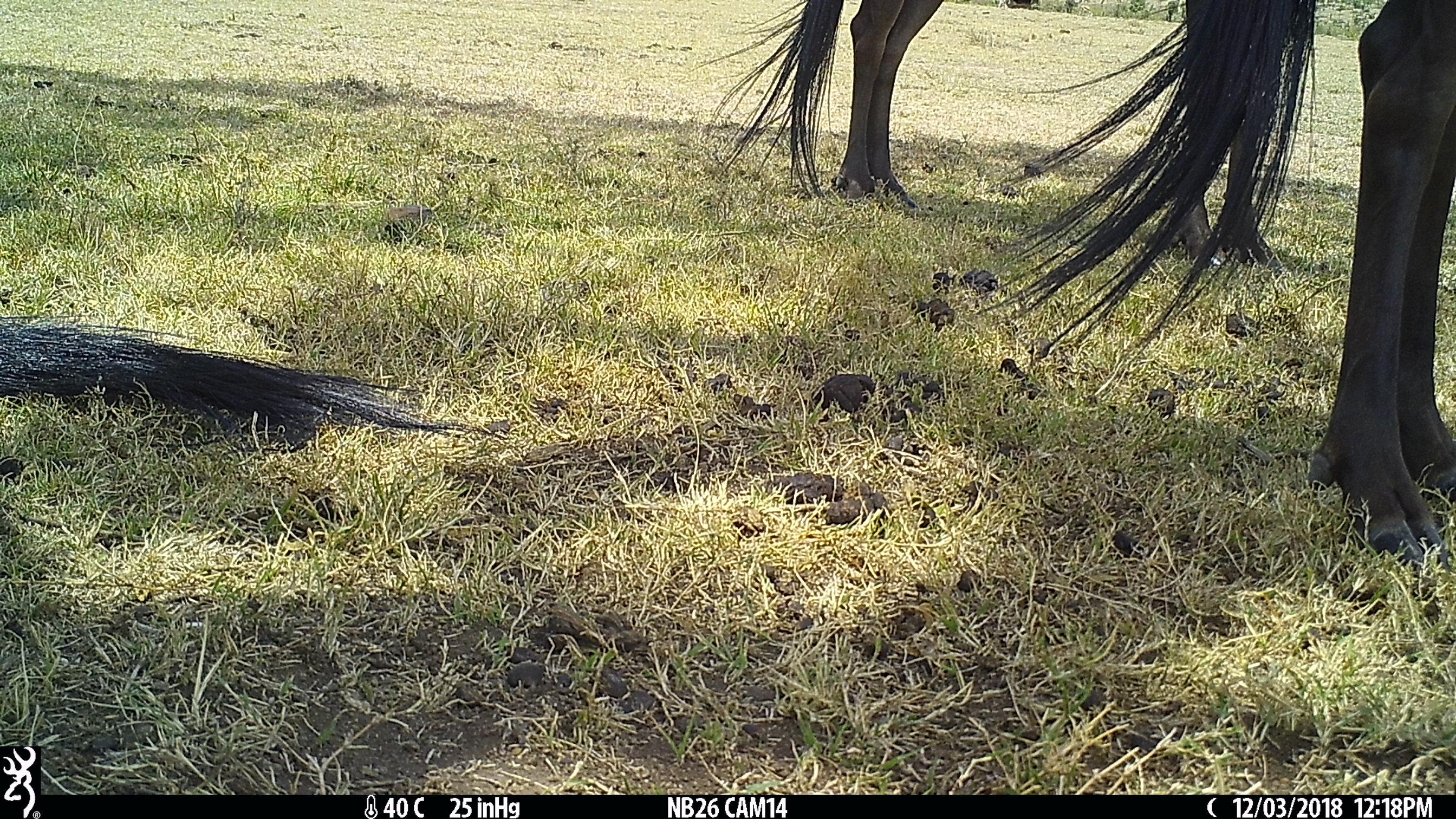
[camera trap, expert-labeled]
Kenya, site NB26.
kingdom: Animalia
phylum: Chordata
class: Mammalia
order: Artiodactyla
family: Bovidae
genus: Connochaetes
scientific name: Connochaetes taurinus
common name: blue wildebeest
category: wildebeest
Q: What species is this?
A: Wildebeest (blue wildebeest) (Connochaetes taurinus).